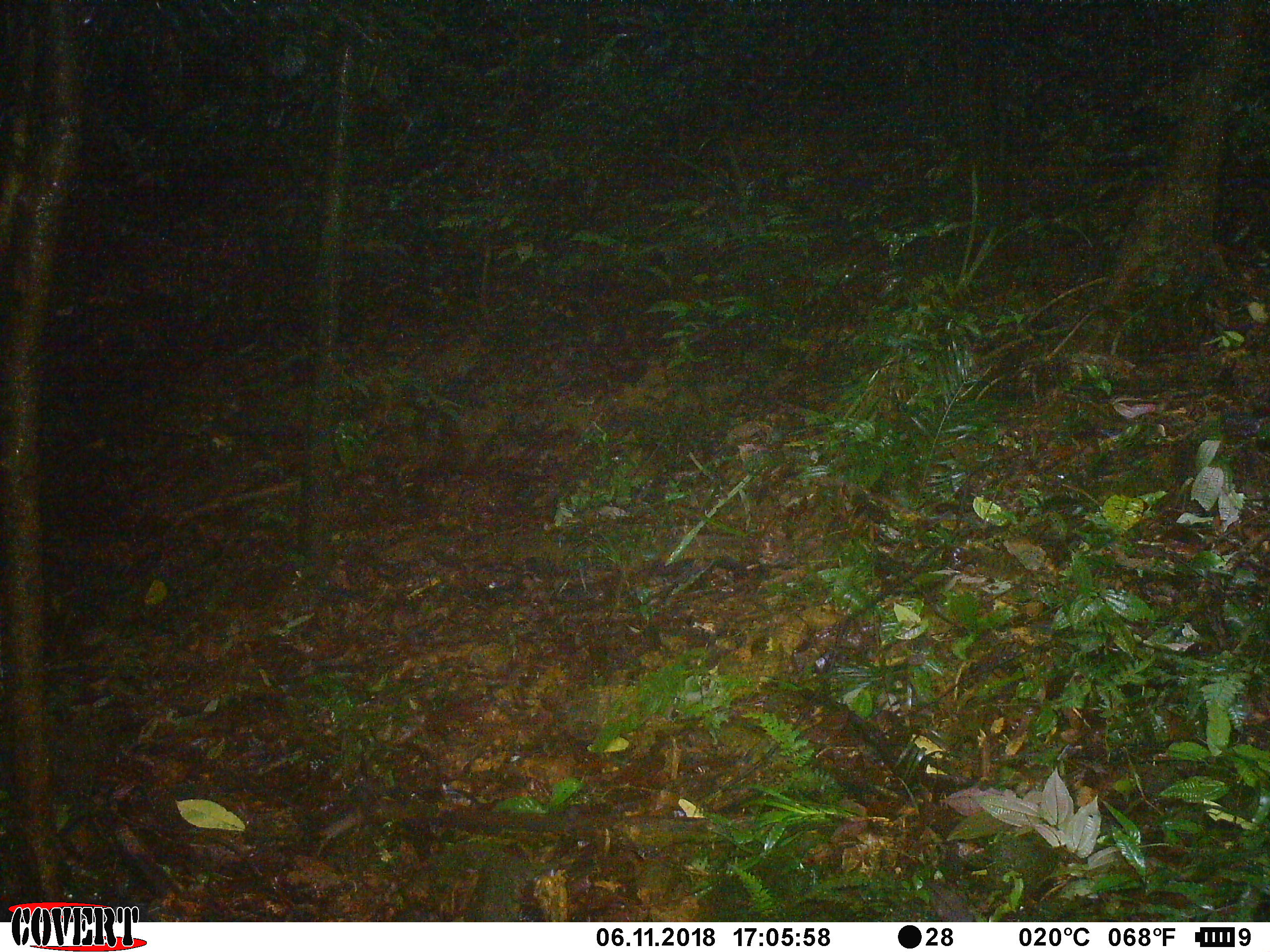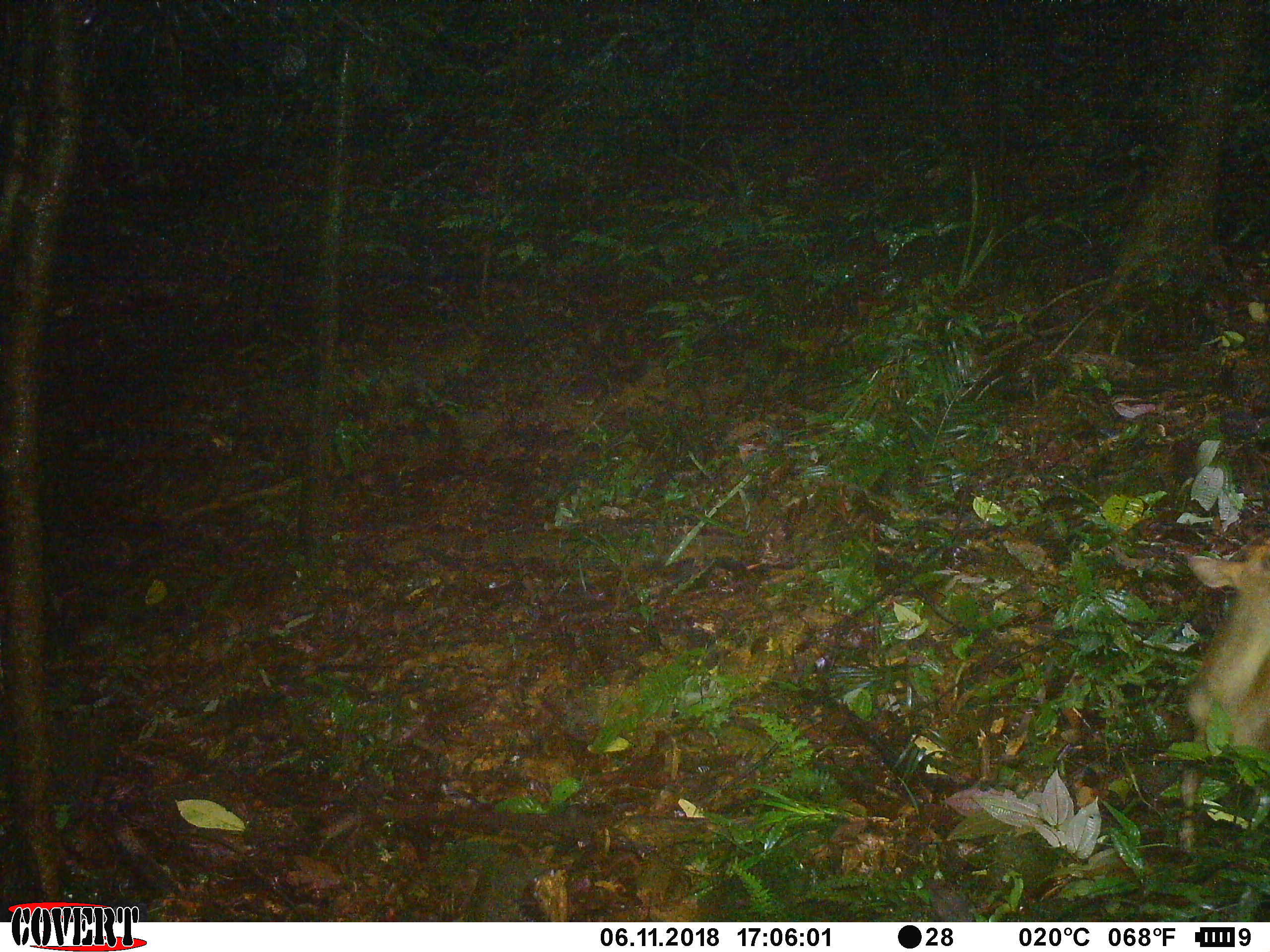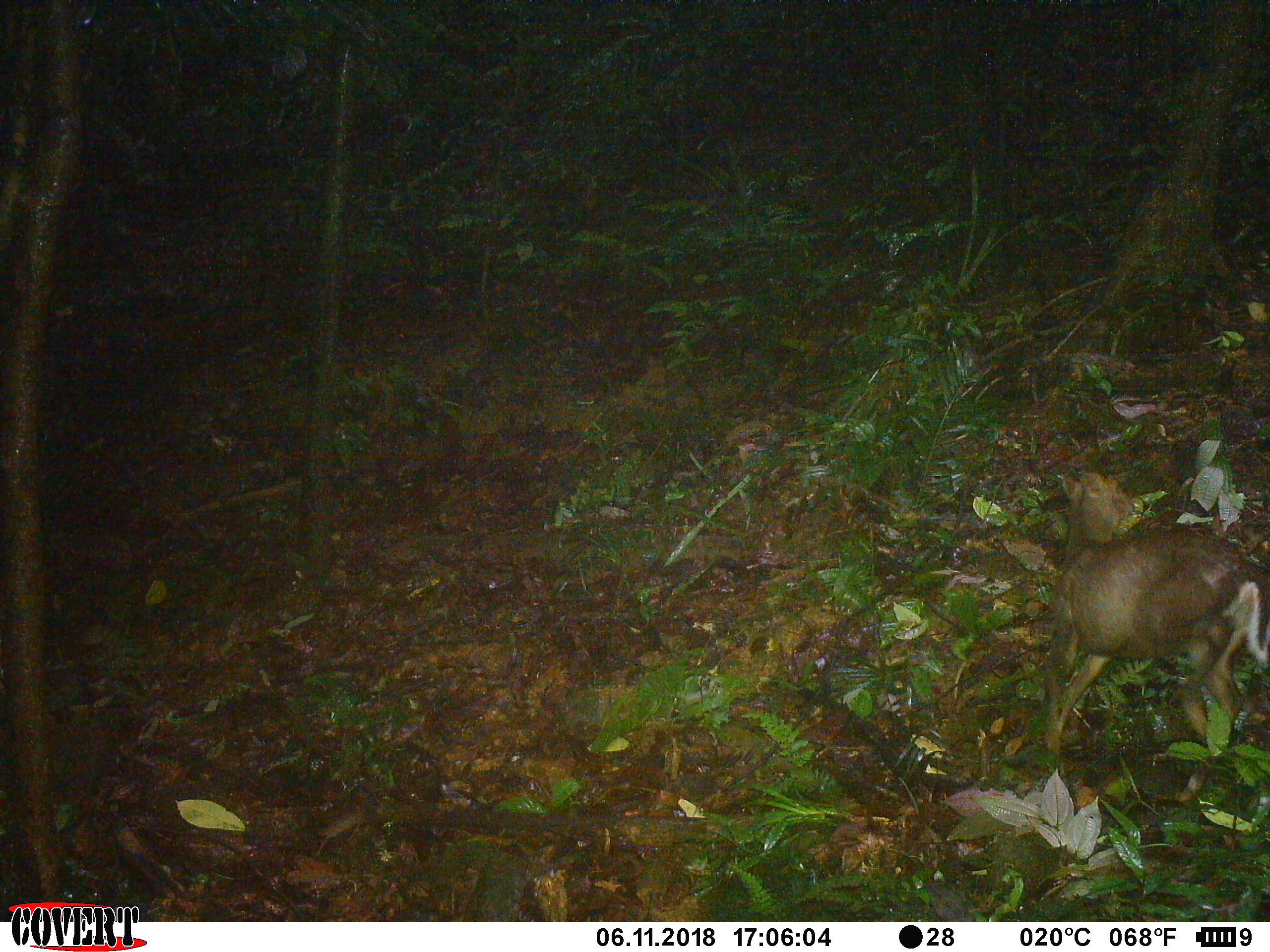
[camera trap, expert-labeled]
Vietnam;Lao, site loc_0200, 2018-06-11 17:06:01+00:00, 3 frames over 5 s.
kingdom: Animalia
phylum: Chordata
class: Mammalia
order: Artiodactyla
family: Cervidae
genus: Muntiacus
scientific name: Muntiacus rooseveltorum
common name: roosevelt's muntjac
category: roosevelts muntjac group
Roosevelts muntjac group (roosevelt's muntjac) (Muntiacus rooseveltorum). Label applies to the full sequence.